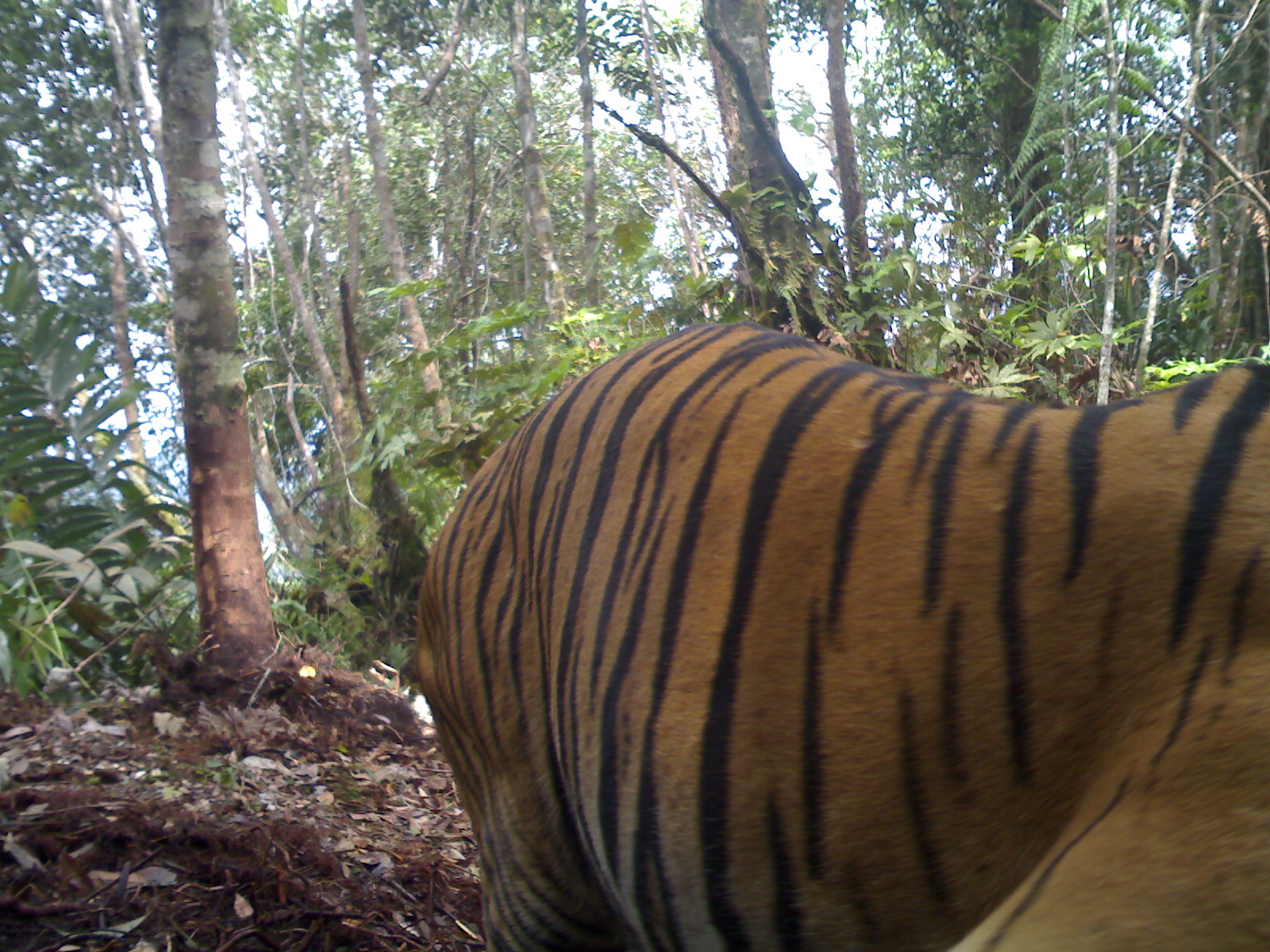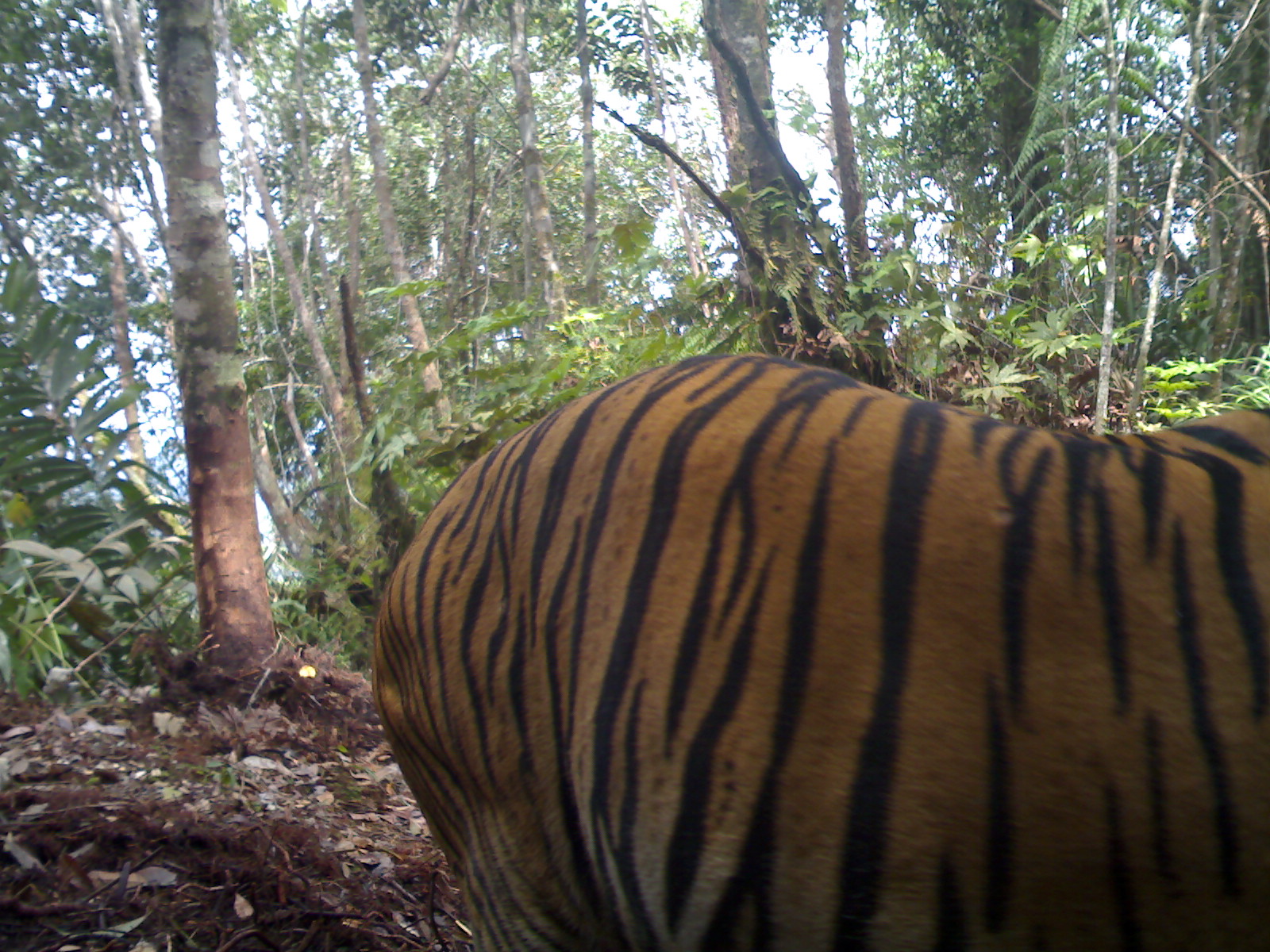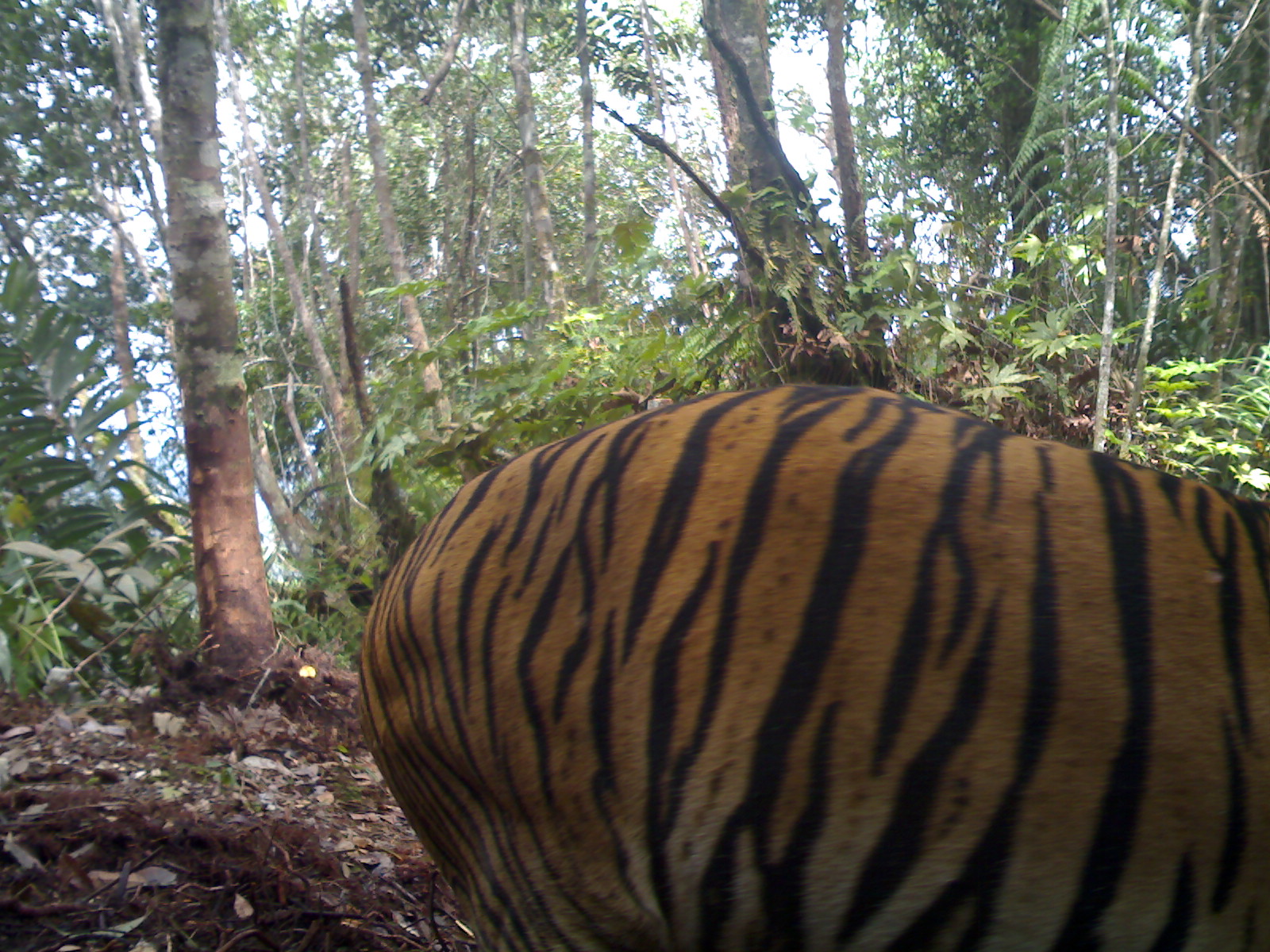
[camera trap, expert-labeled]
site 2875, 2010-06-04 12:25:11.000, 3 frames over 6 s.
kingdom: Animalia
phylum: Chordata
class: Mammalia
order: Carnivora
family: Felidae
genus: Panthera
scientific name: Panthera tigris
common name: tiger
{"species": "Panthera tigris (tiger)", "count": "1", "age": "adult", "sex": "male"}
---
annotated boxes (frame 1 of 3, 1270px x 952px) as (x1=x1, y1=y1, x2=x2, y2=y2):
panthera tigris: (x1=413, y1=319, x2=1265, y2=948); (x1=559, y1=318, x2=566, y2=320)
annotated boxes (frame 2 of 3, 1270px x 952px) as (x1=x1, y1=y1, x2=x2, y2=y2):
panthera tigris: (x1=369, y1=351, x2=1268, y2=950)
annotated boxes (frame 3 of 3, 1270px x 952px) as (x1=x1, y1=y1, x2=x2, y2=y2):
panthera tigris: (x1=353, y1=379, x2=1263, y2=947)